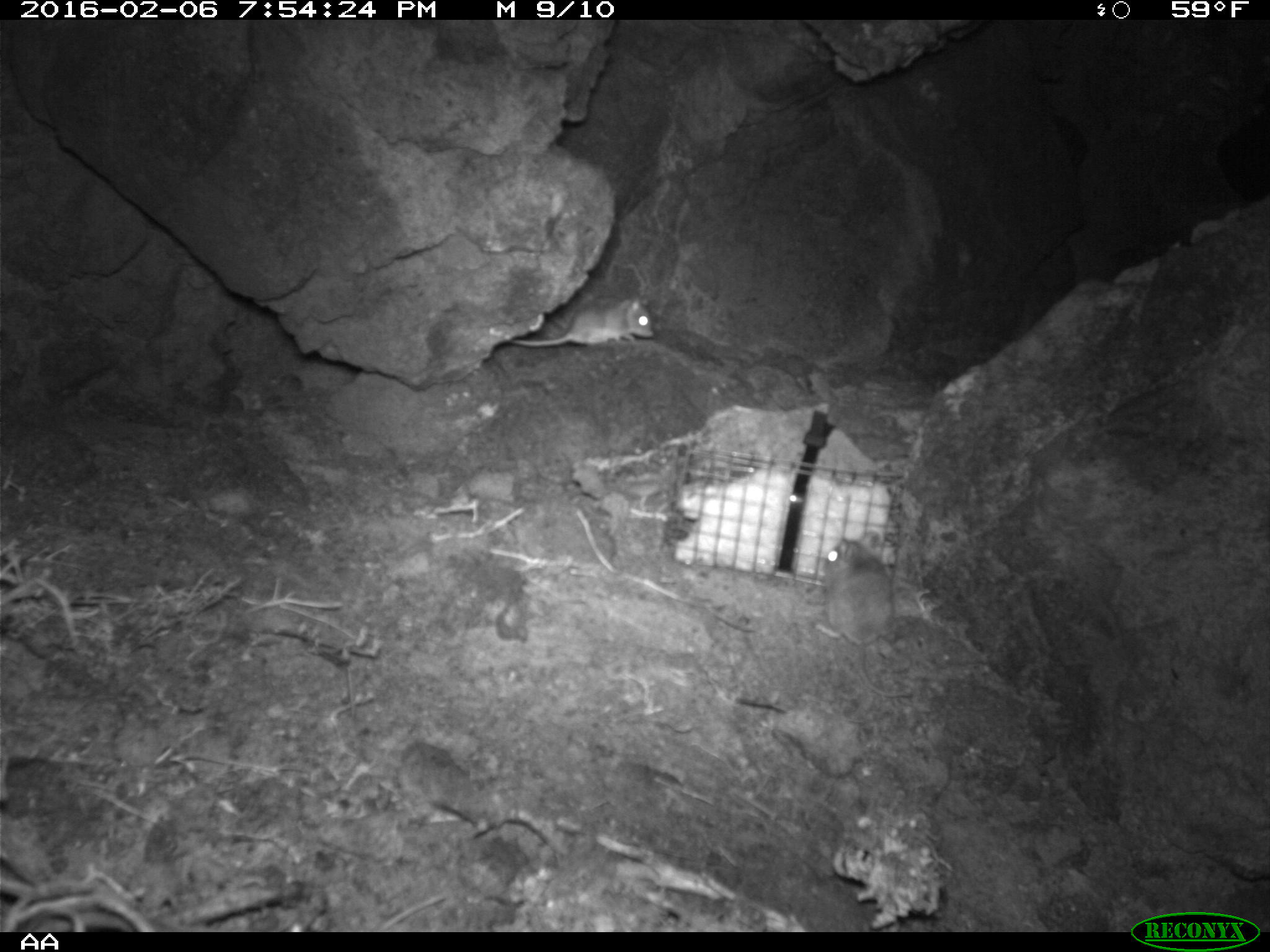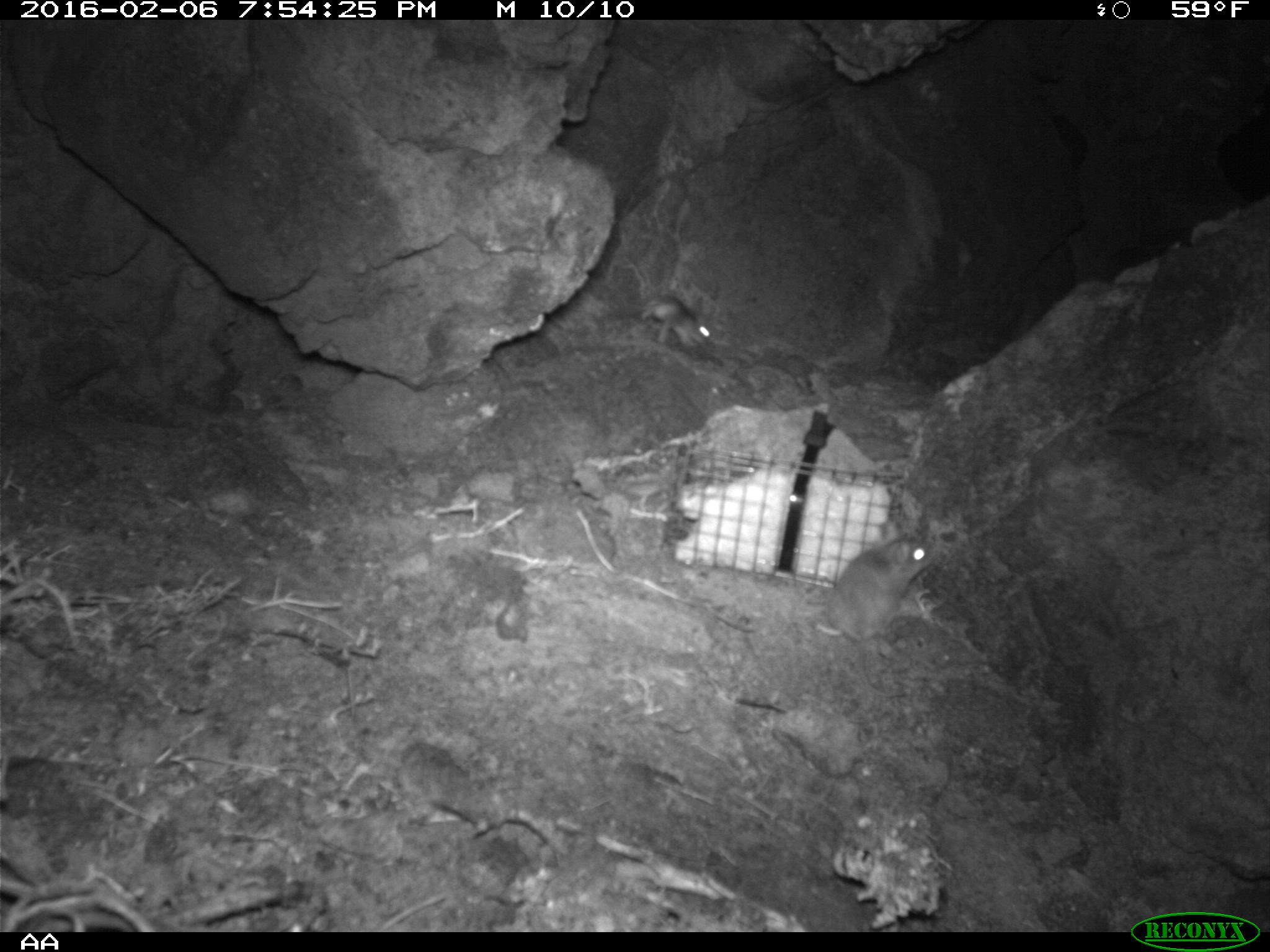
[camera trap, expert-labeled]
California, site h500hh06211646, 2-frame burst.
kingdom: Animalia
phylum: Chordata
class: Mammalia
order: Rodentia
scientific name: Rodentia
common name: rodent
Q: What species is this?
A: Rodent (Rodentia).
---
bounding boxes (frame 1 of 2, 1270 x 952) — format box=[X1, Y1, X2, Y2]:
rodent: box=[815, 531, 912, 697]; box=[512, 296, 654, 346]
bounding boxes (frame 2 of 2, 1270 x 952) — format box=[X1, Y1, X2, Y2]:
rodent: box=[823, 532, 936, 697]; box=[641, 293, 711, 344]